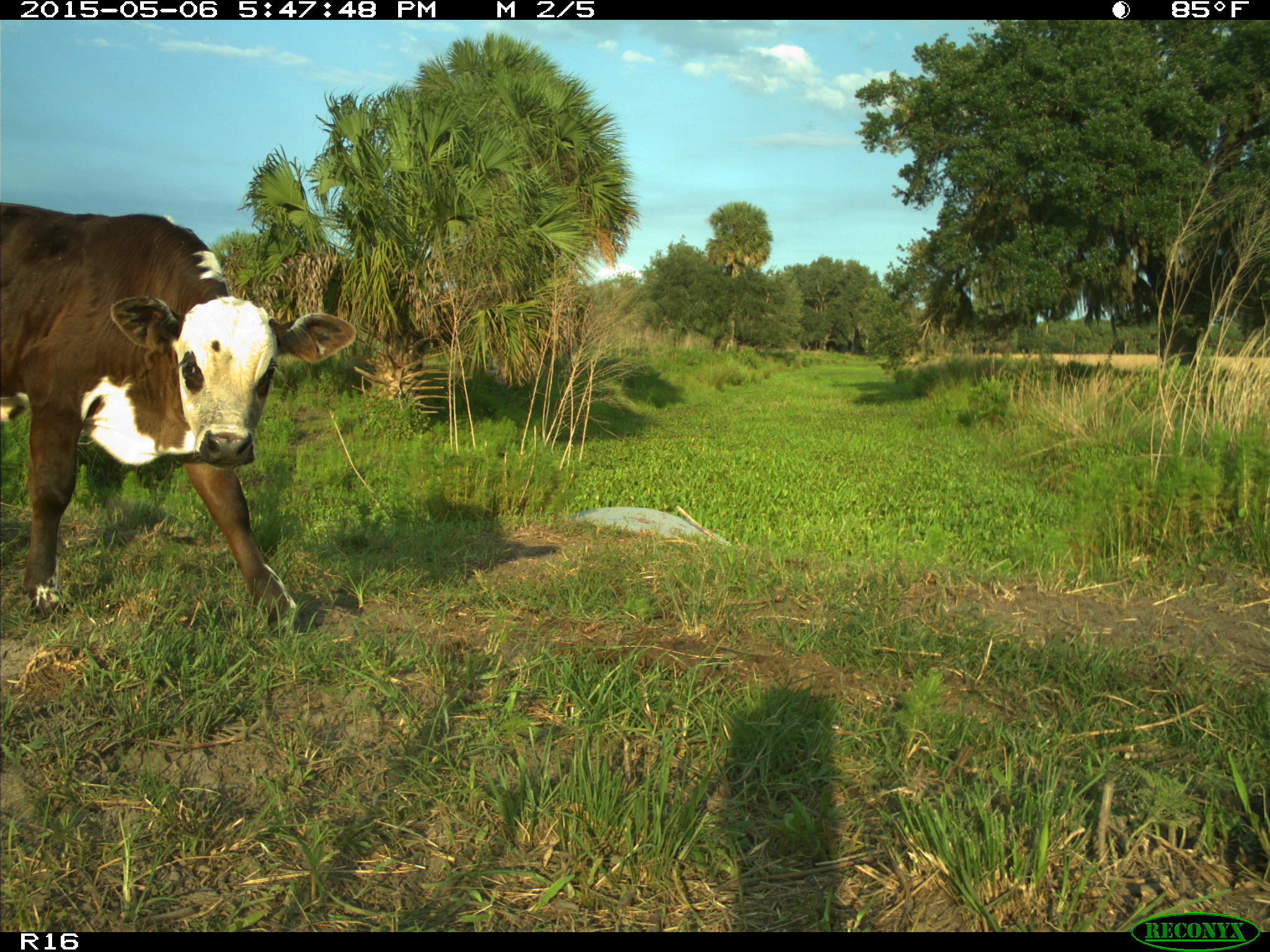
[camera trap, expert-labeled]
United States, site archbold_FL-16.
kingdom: Animalia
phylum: Chordata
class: Mammalia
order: Artiodactyla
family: Bovidae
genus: Bos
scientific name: Bos taurus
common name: domestic cow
Bos taurus (domestic cow).